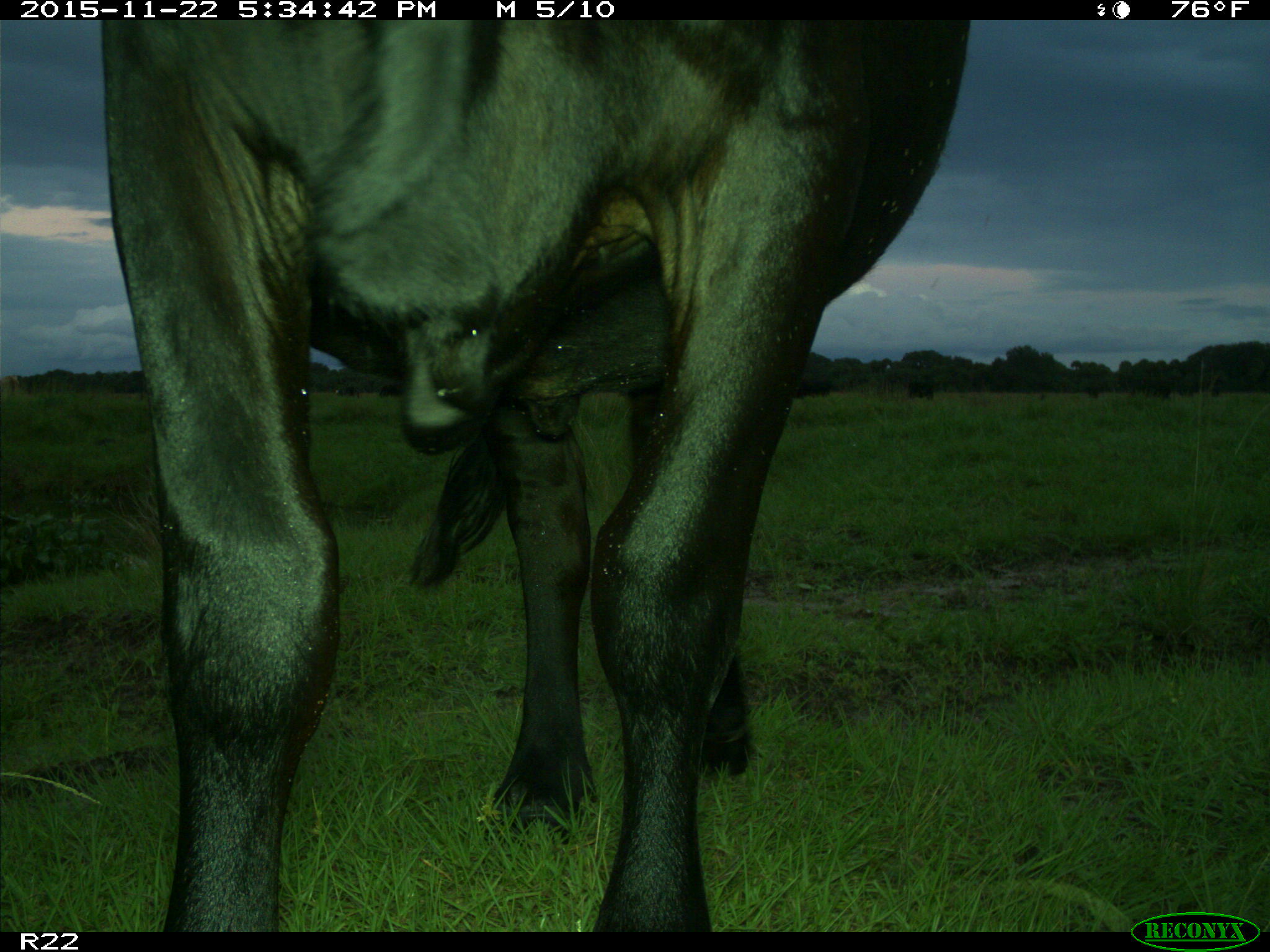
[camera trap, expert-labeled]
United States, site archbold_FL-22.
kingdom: Animalia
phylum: Chordata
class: Mammalia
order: Artiodactyla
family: Bovidae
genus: Bos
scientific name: Bos taurus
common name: domestic cow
Bos taurus (domestic cow).